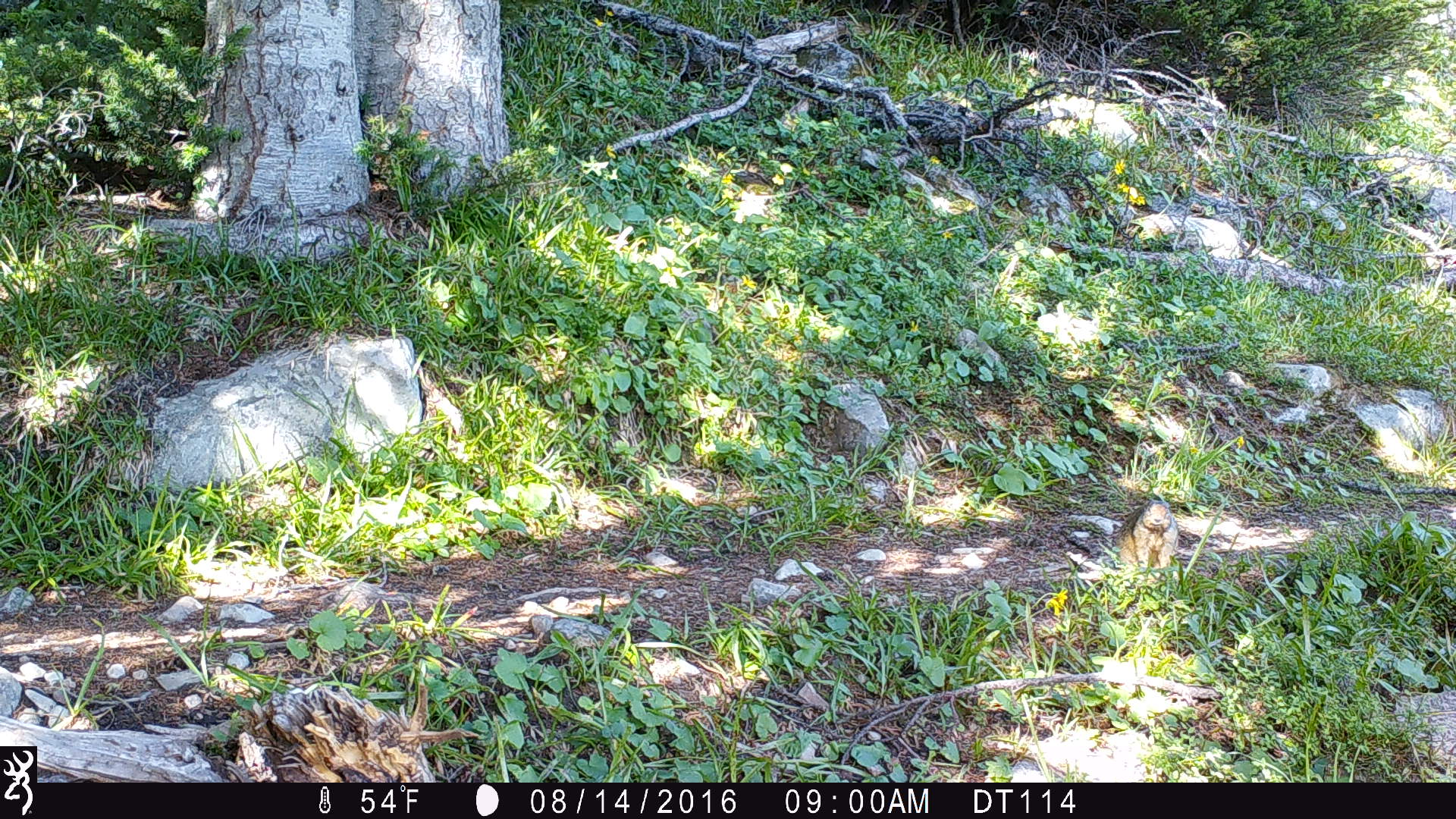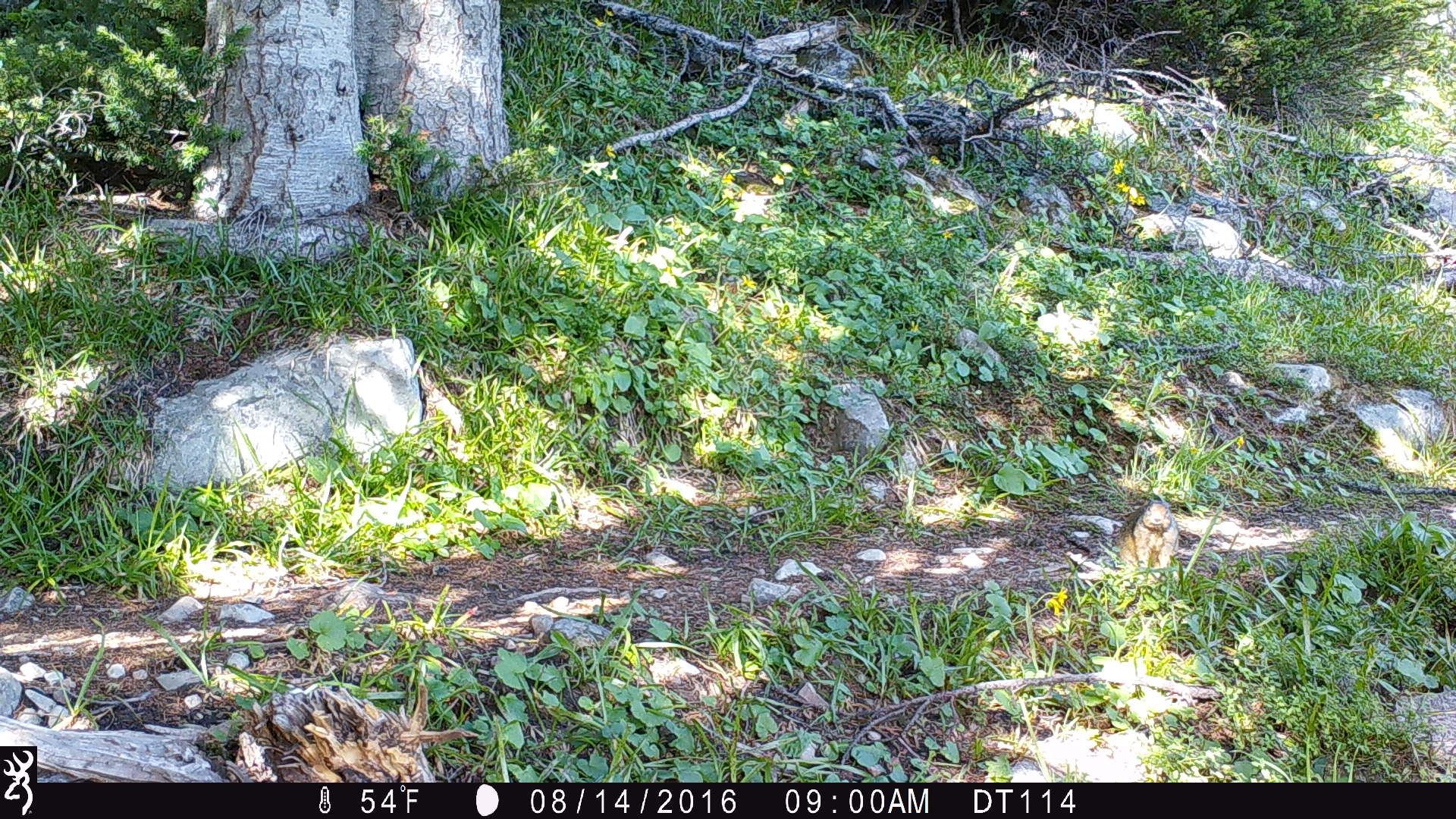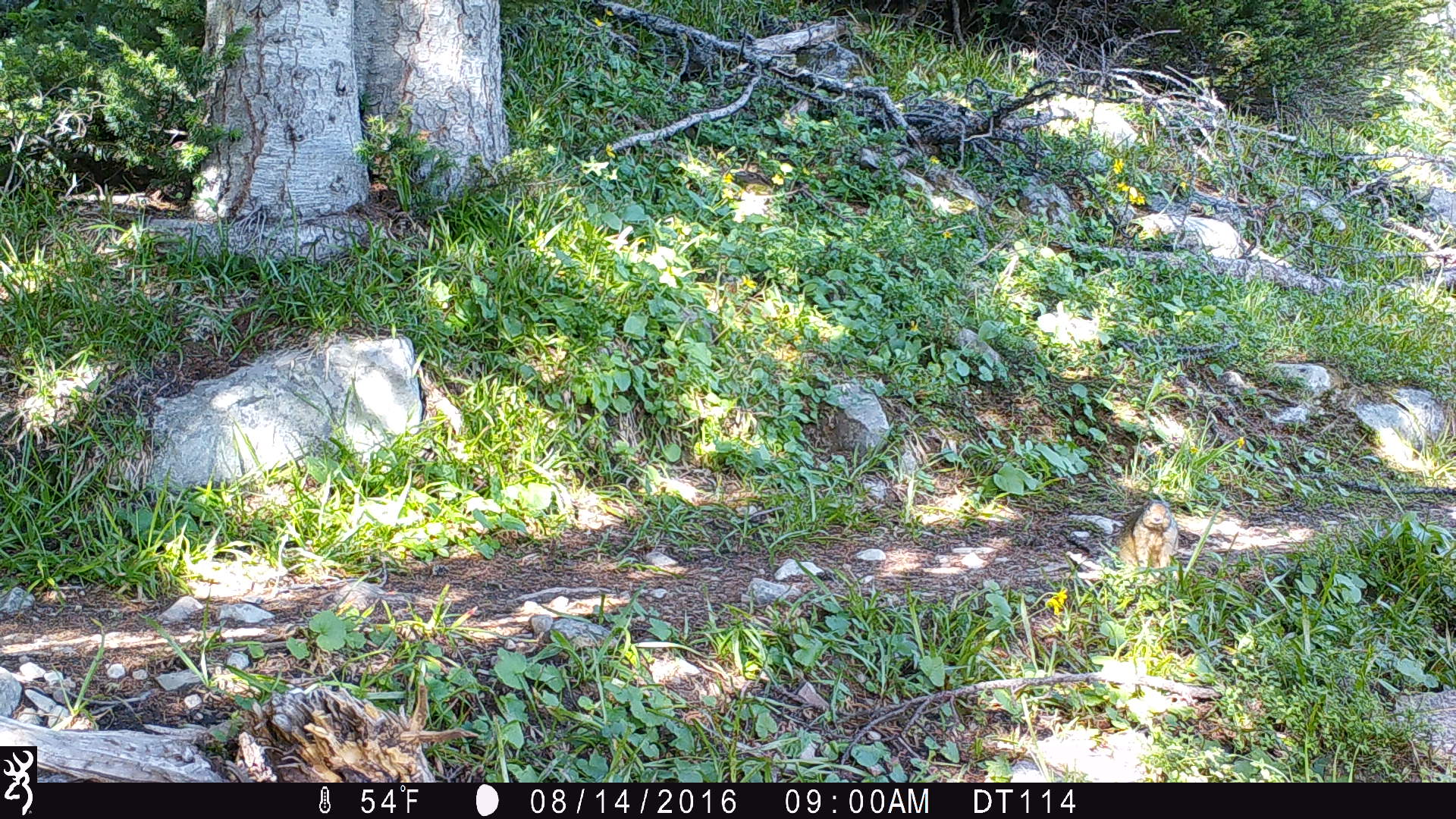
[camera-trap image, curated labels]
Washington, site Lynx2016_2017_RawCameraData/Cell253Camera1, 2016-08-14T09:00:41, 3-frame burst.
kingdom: Animalia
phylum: Chordata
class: Mammalia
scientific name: Mammalia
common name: small mammal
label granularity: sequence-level